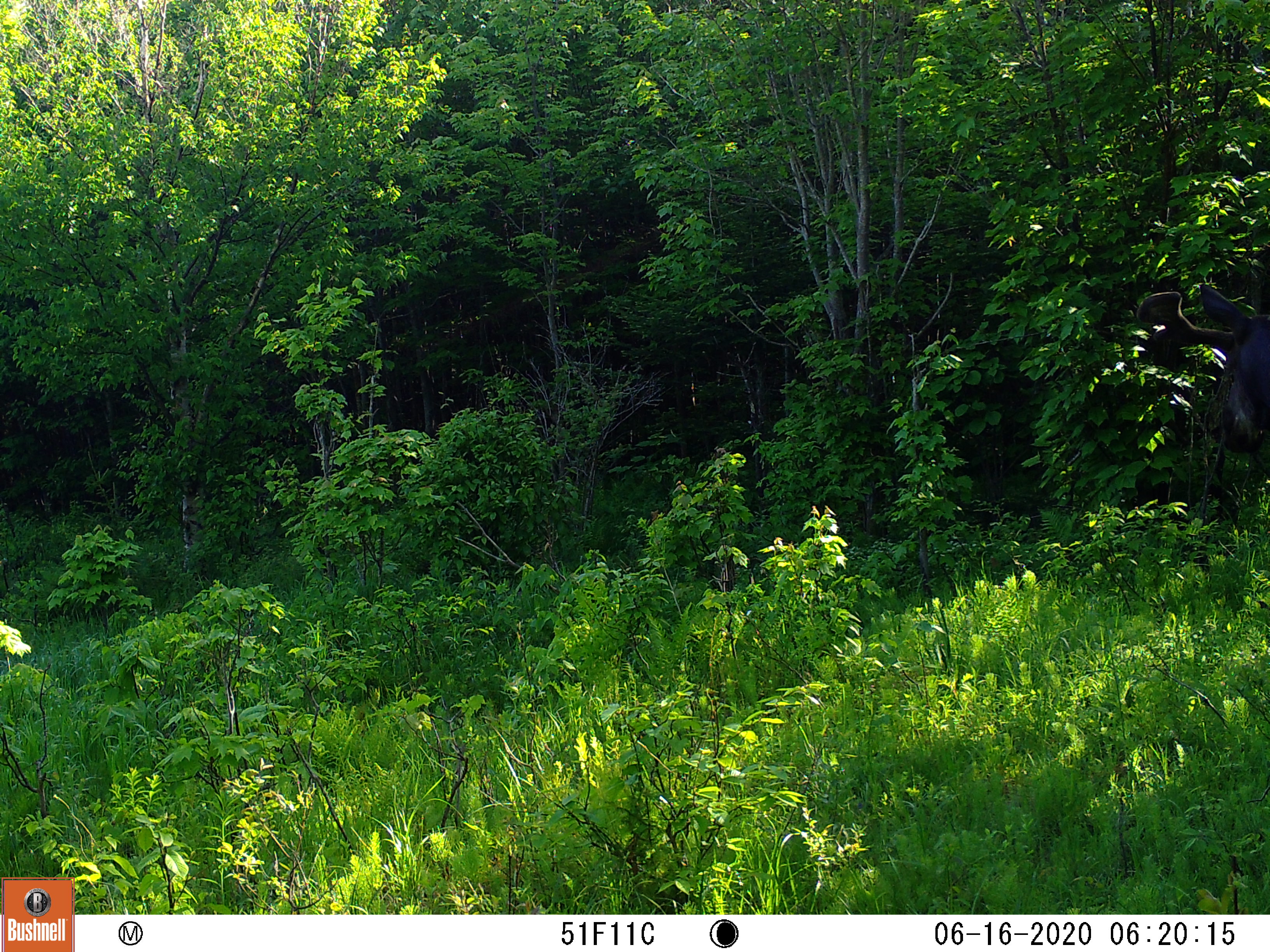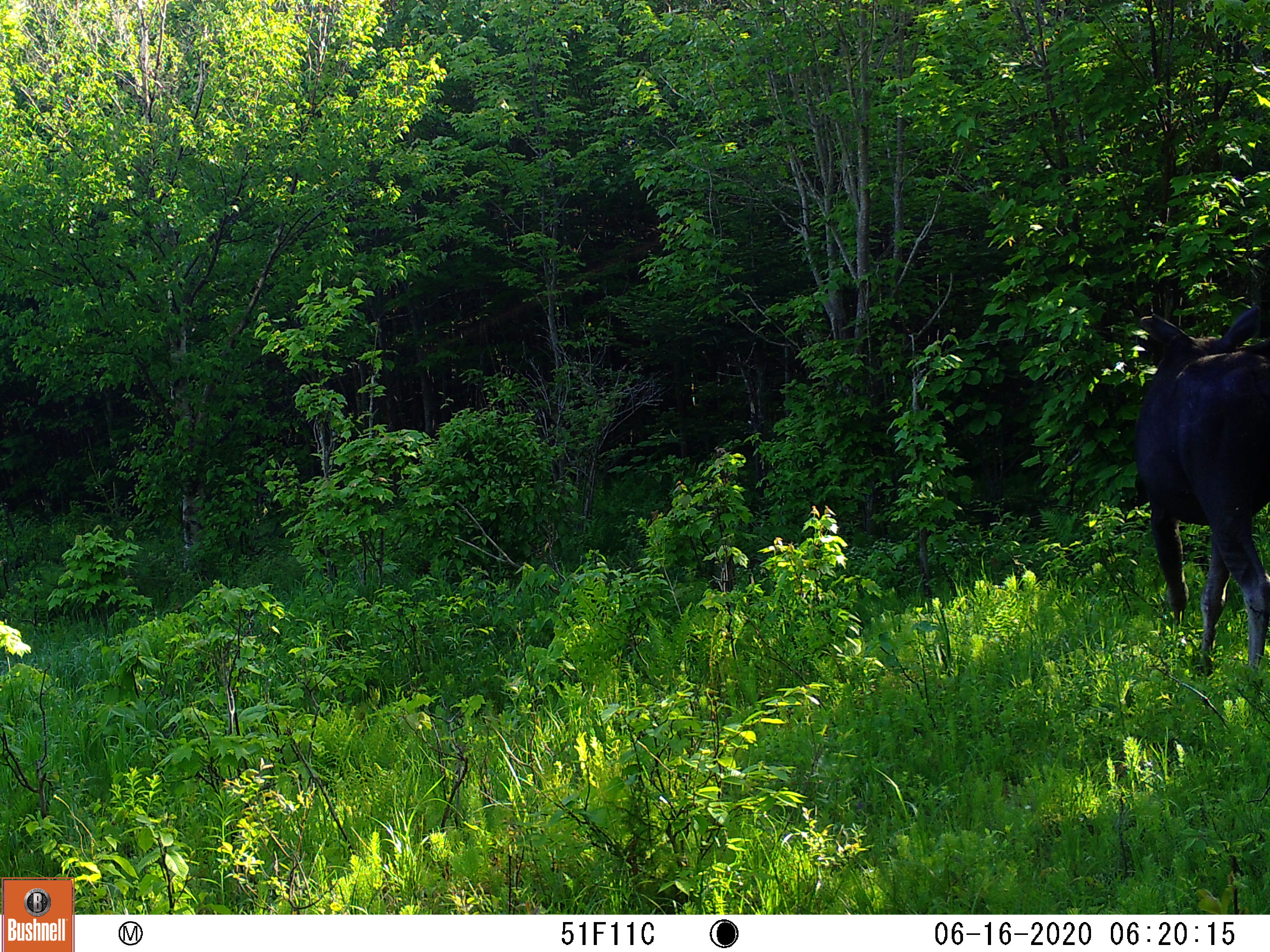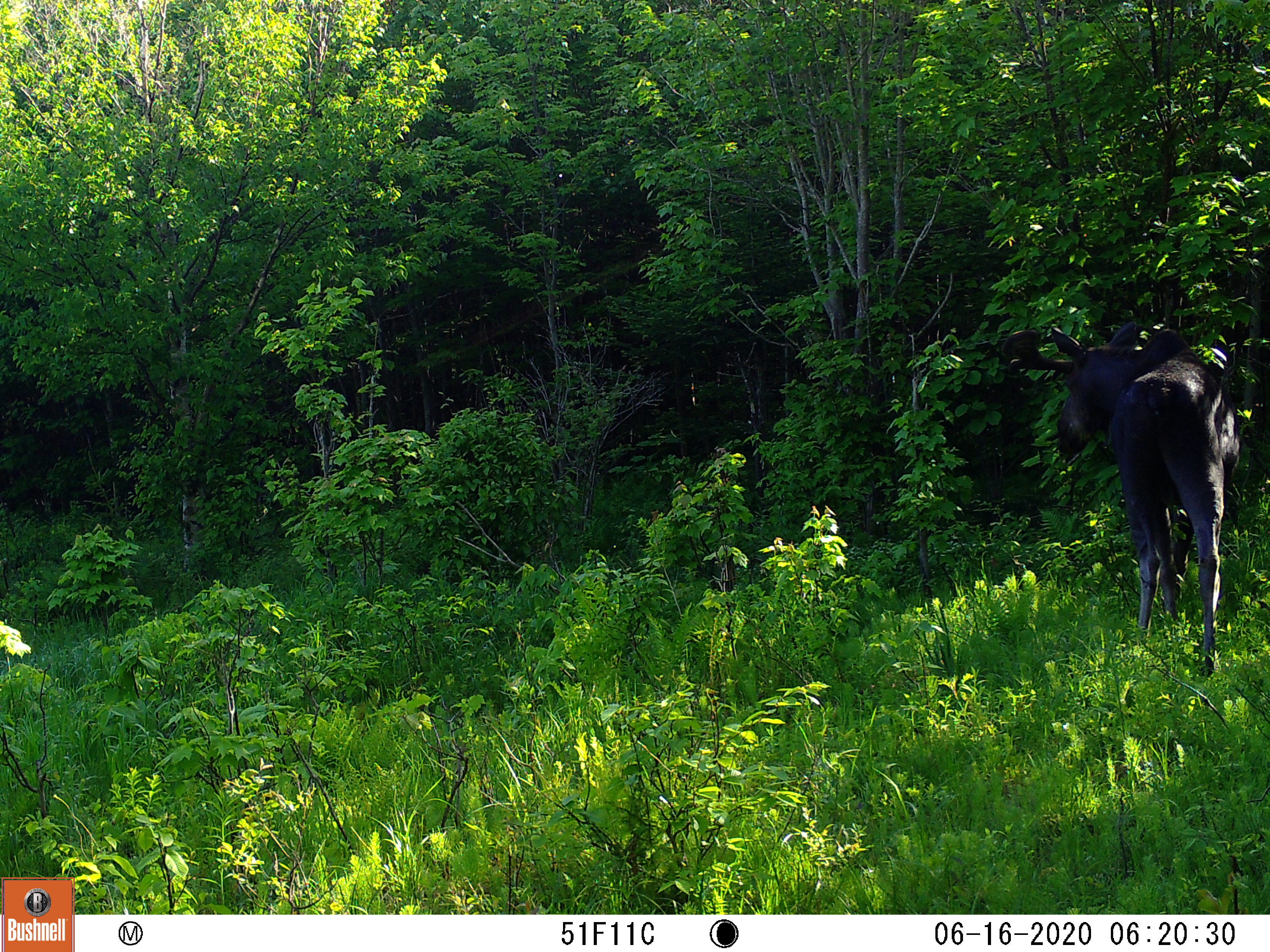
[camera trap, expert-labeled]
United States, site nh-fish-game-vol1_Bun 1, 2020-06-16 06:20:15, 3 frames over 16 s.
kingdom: Animalia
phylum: Chordata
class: Mammalia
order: Artiodactyla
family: Cervidae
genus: Alces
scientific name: Alces alces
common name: moose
Moose (Alces alces).